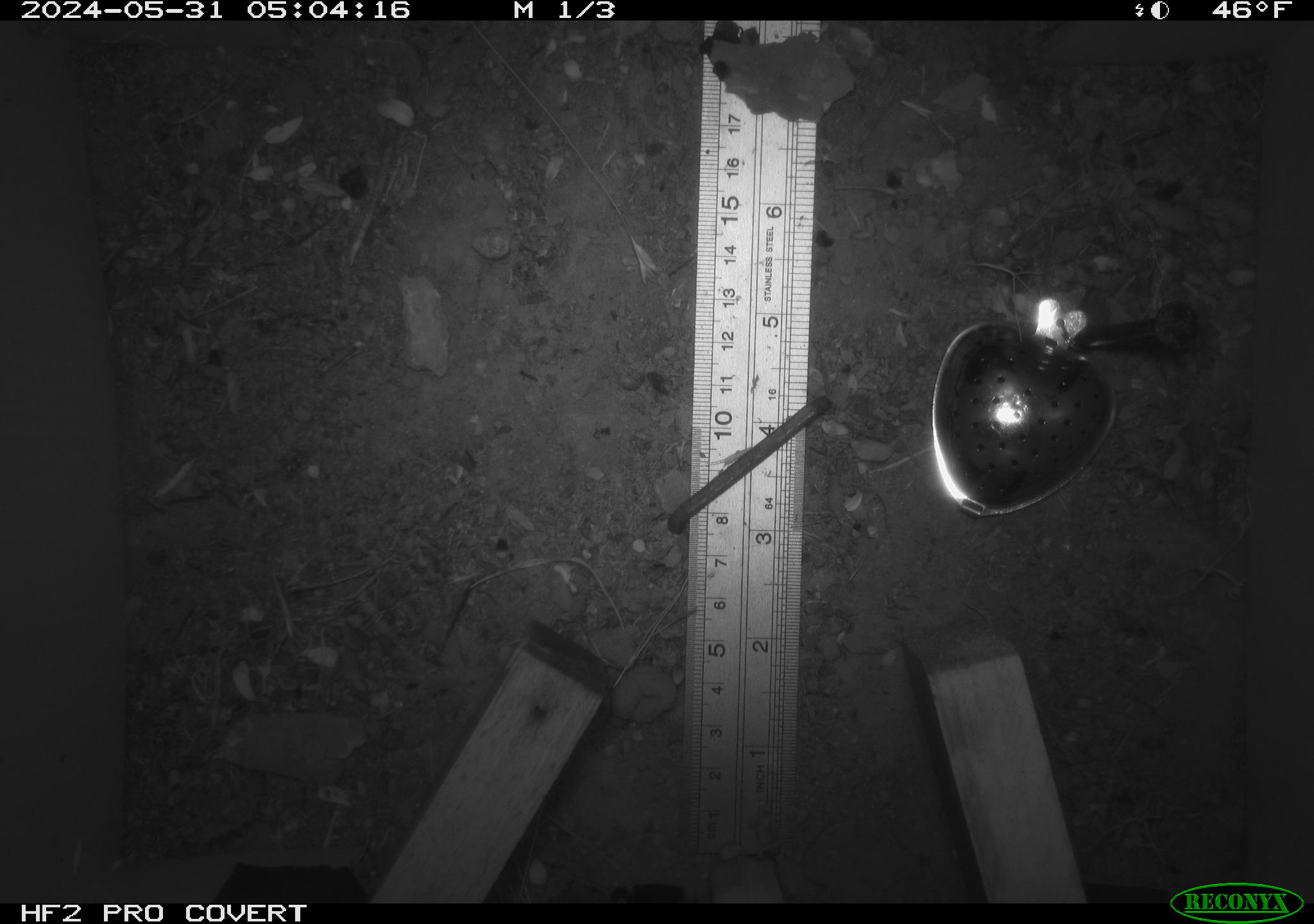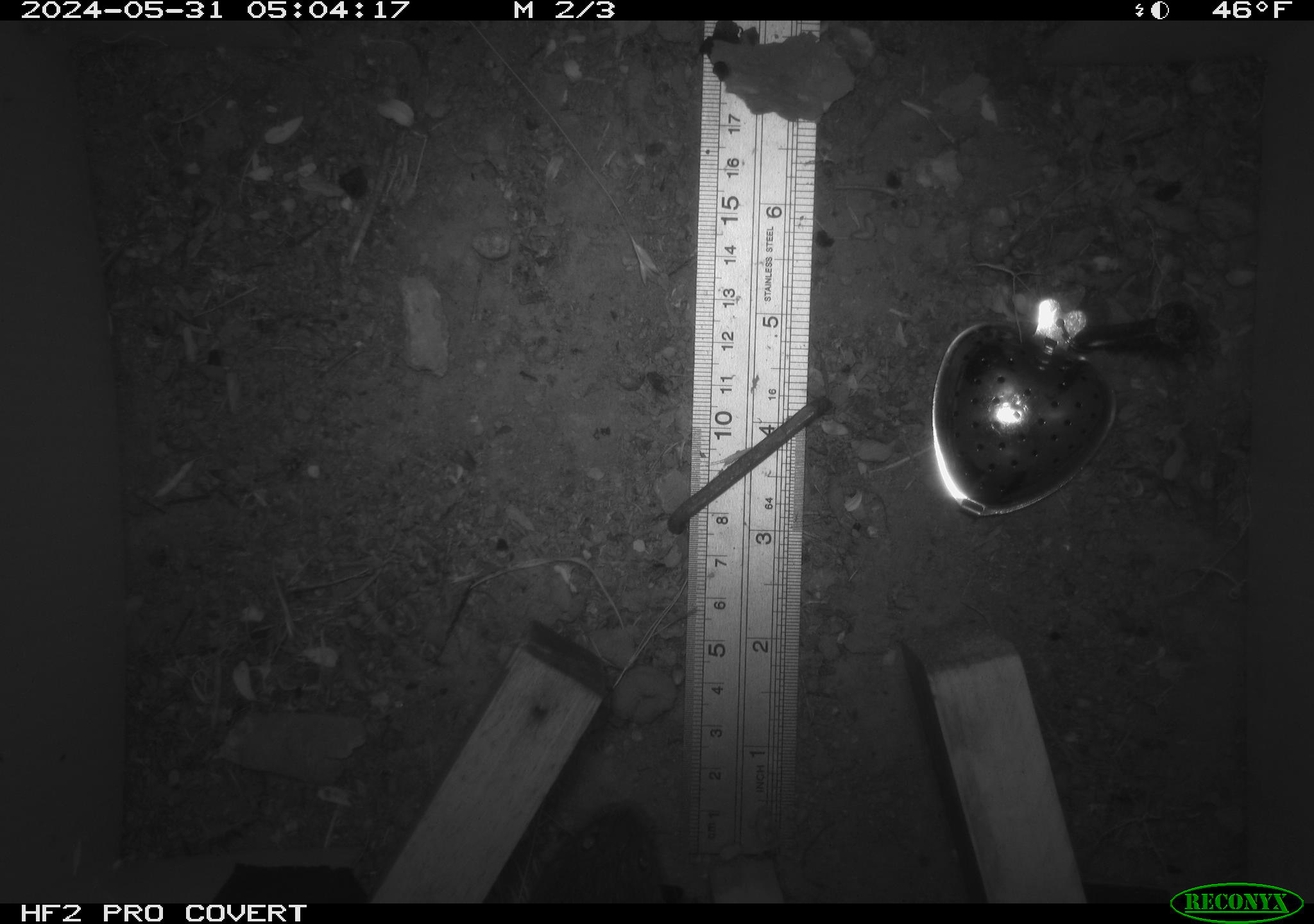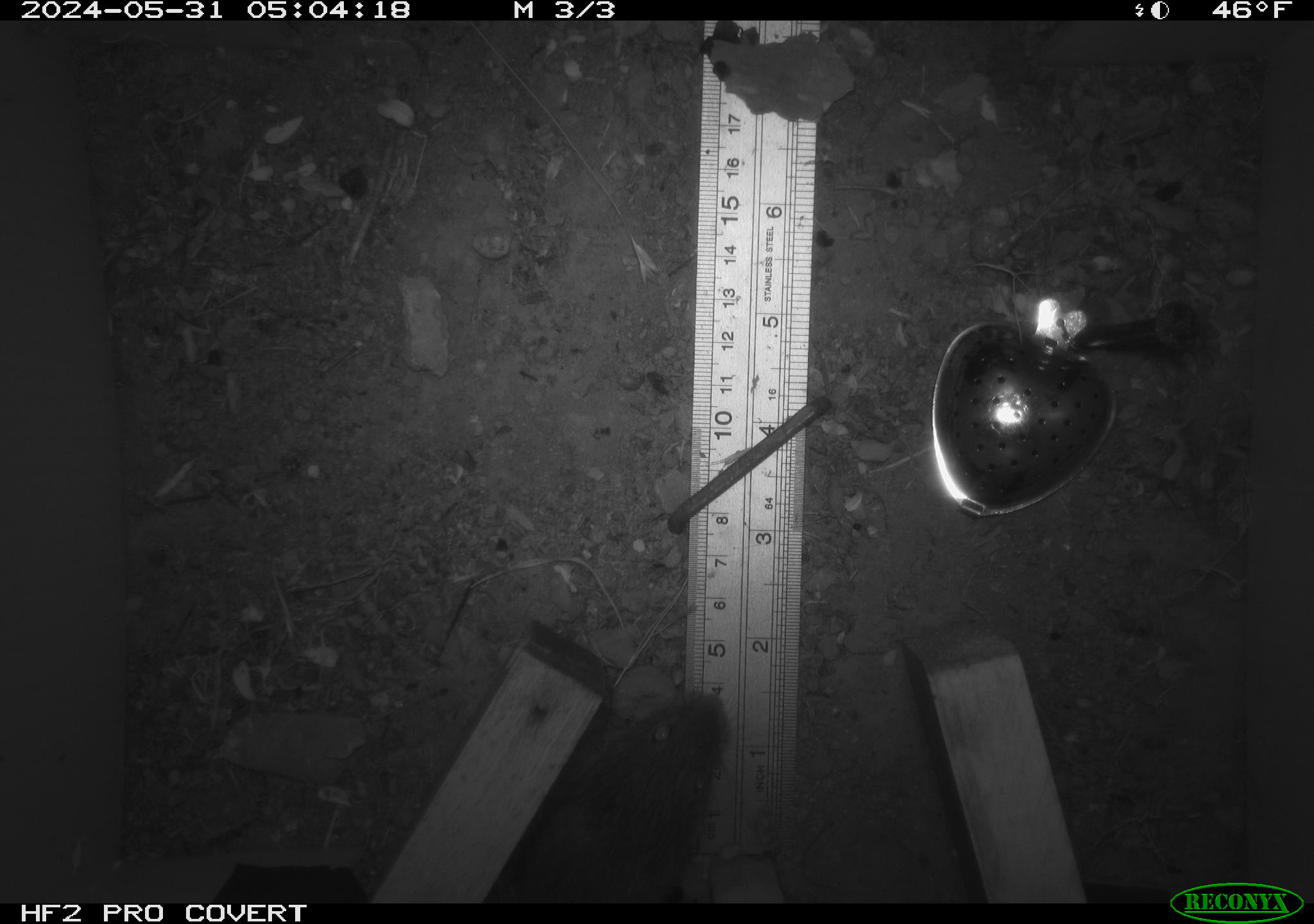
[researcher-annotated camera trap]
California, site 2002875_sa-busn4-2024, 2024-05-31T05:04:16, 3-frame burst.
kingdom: Animalia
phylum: Chordata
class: Mammalia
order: Rodentia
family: Cricetidae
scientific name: Arvicolinae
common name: voles, lemmings, and muskrats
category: arvicolinae subfamily